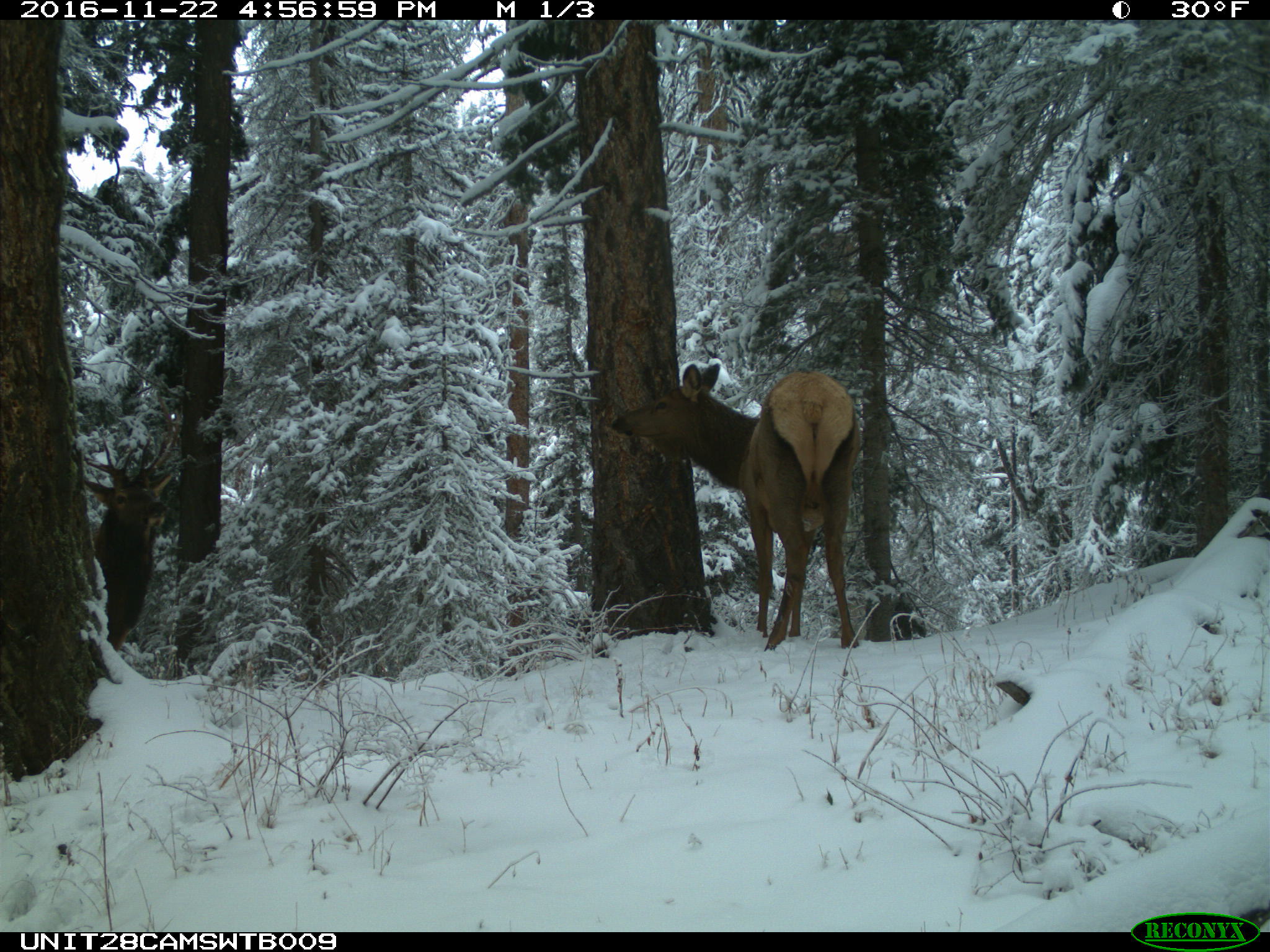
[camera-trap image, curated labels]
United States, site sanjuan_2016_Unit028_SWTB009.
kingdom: Animalia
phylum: Chordata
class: Mammalia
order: Artiodactyla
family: Cervidae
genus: Cervus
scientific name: Cervus elaphus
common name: red deer